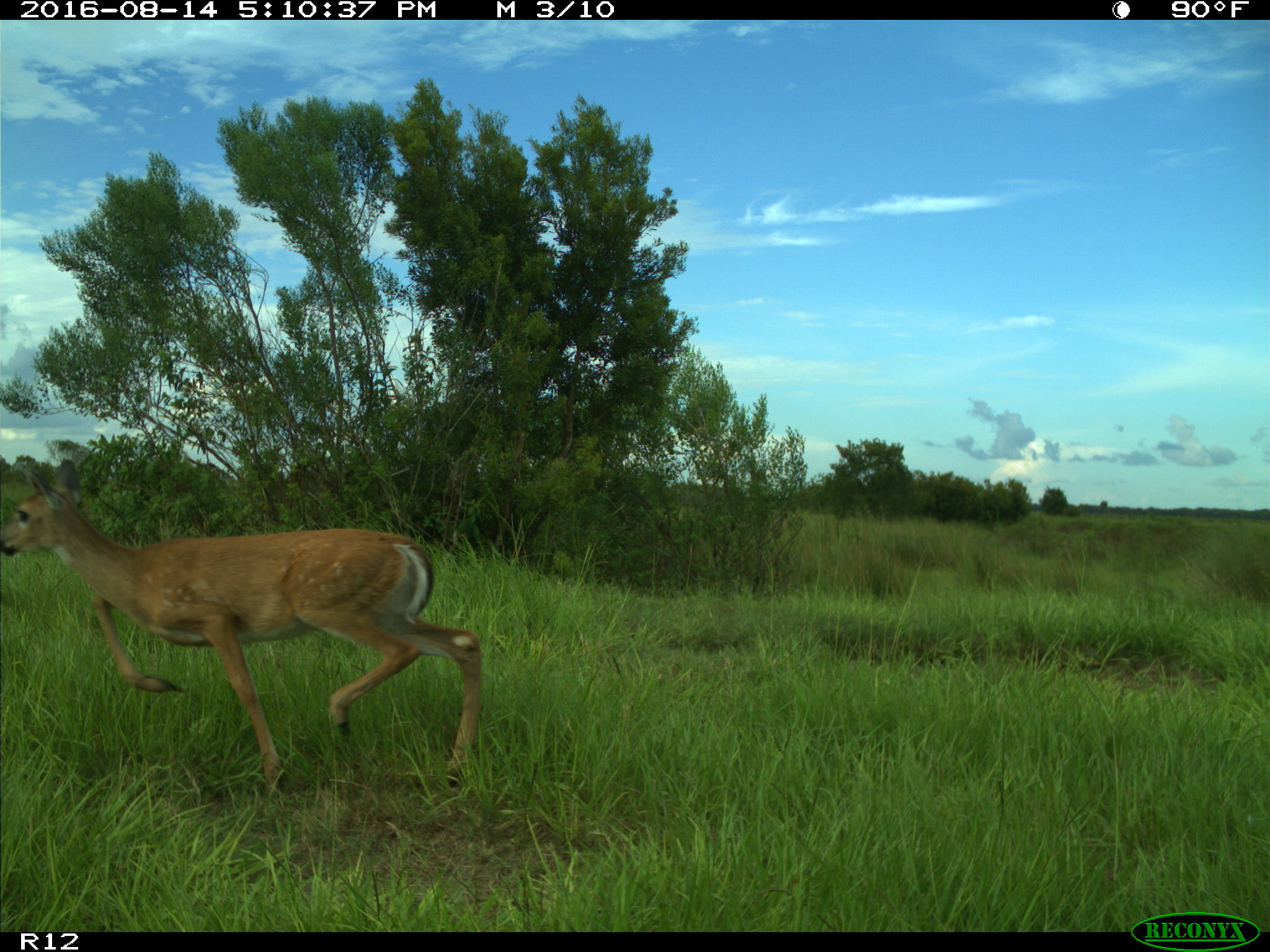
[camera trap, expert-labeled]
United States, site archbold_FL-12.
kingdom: Animalia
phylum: Chordata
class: Mammalia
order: Artiodactyla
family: Cervidae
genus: Odocoileus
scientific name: Odocoileus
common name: deer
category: unidentified deer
Unidentified deer (deer) (Odocoileus).